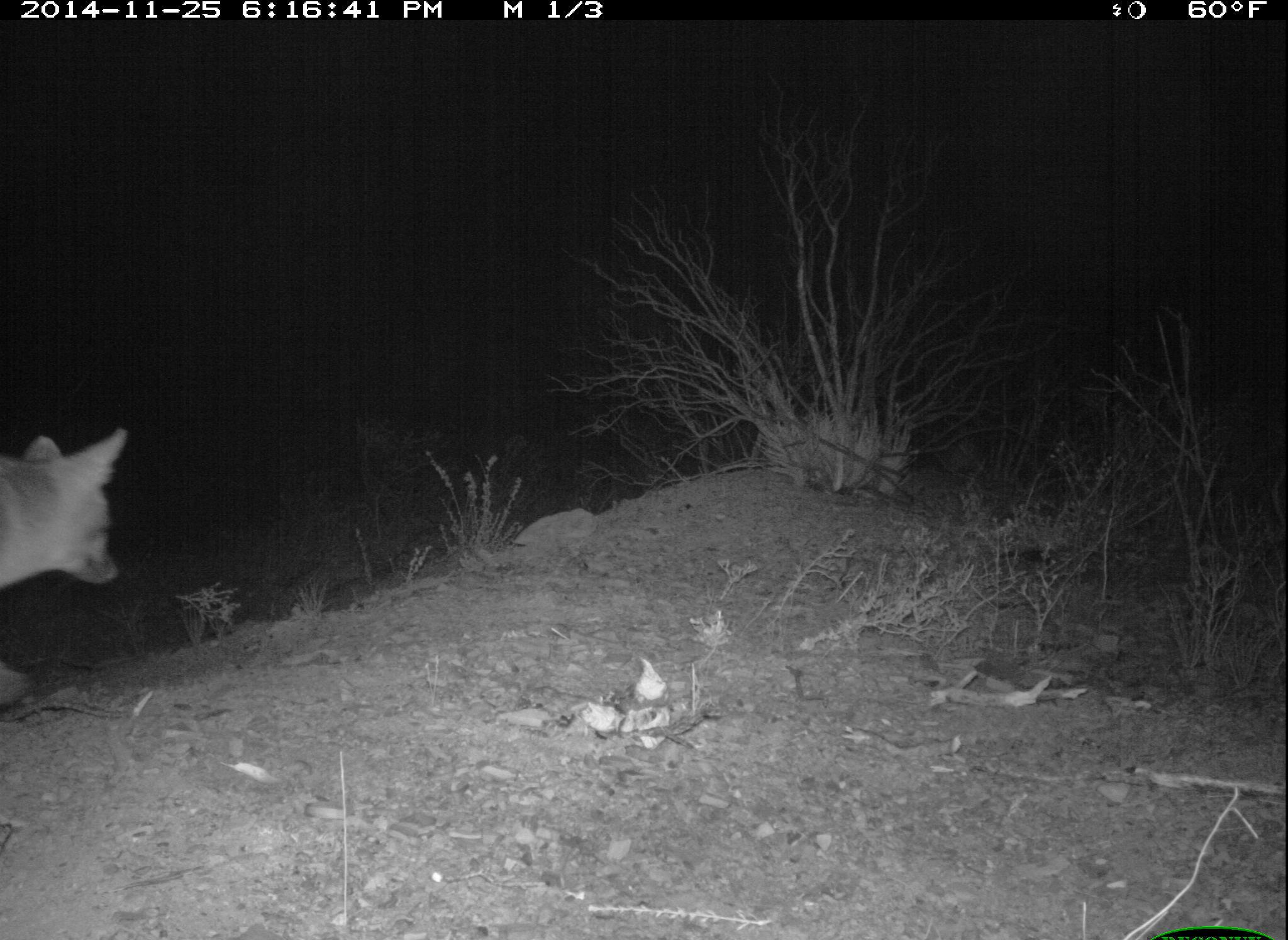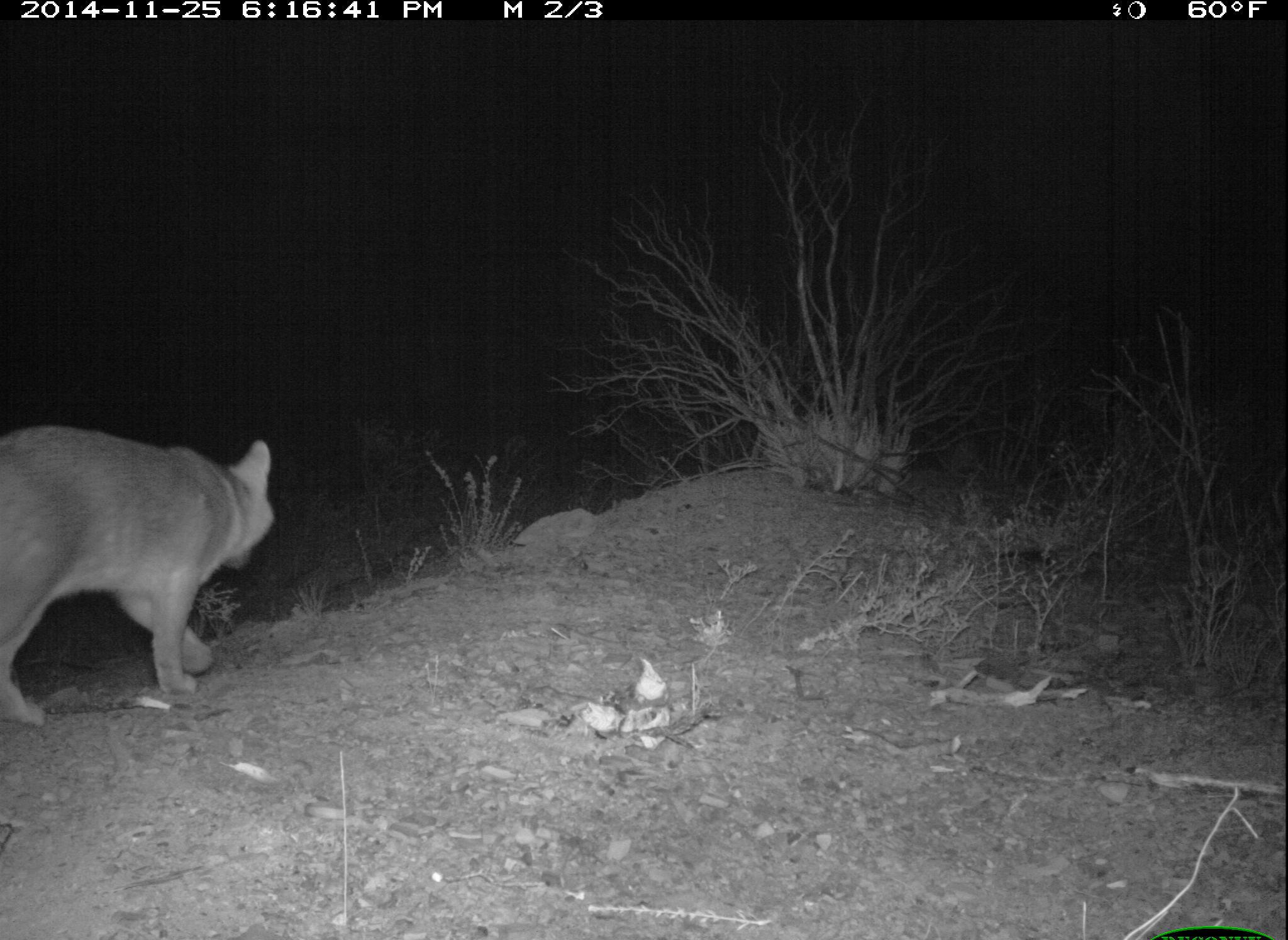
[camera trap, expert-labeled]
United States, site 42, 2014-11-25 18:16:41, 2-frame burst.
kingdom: Animalia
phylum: Chordata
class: Mammalia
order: Carnivora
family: Canidae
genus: Urocyon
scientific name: Urocyon cinereoargenteus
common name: gray fox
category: fox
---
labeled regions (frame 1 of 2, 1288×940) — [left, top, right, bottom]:
fox: [0, 425, 126, 709]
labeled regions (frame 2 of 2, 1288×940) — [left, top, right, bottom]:
fox: [0, 428, 275, 727]